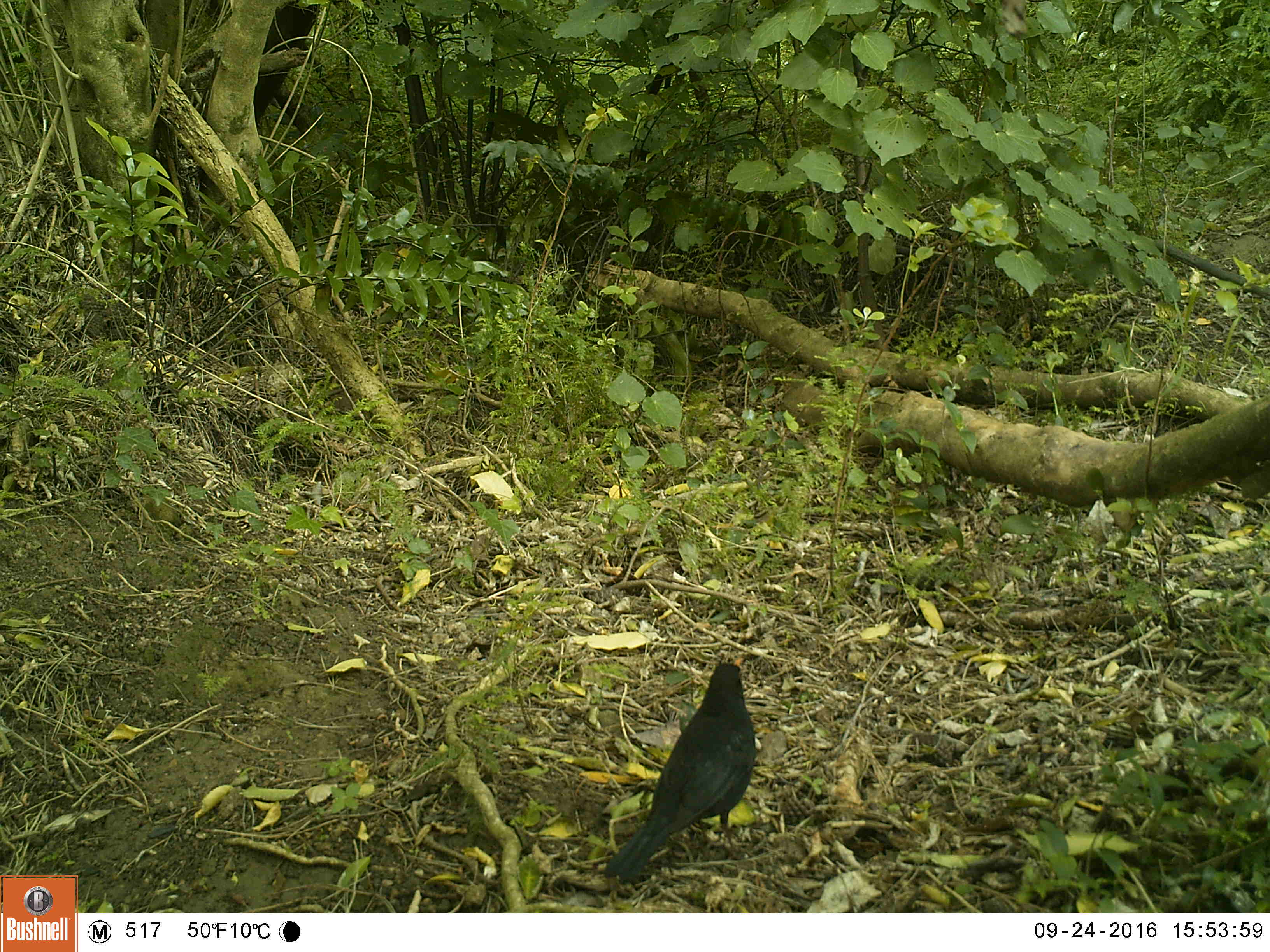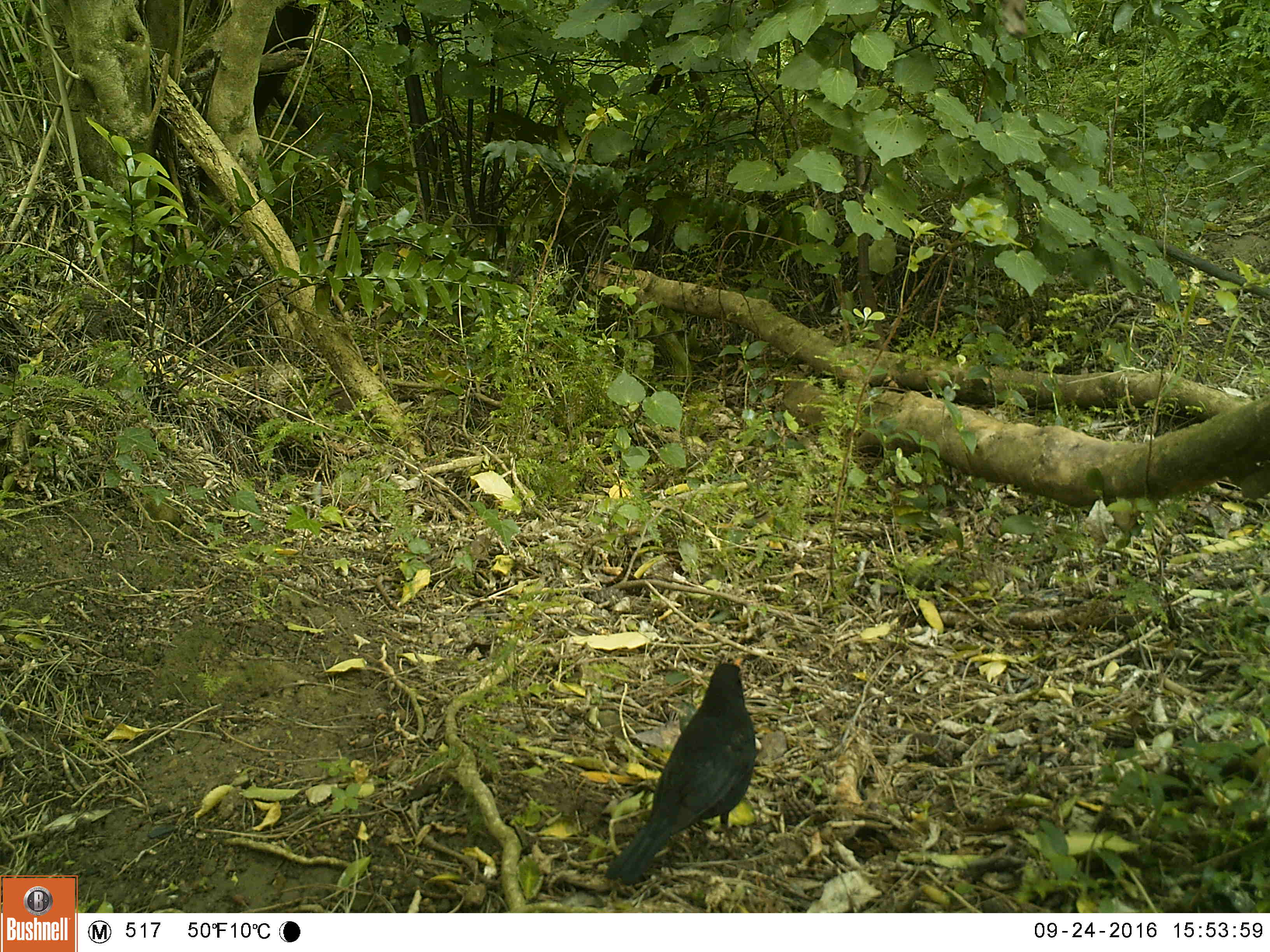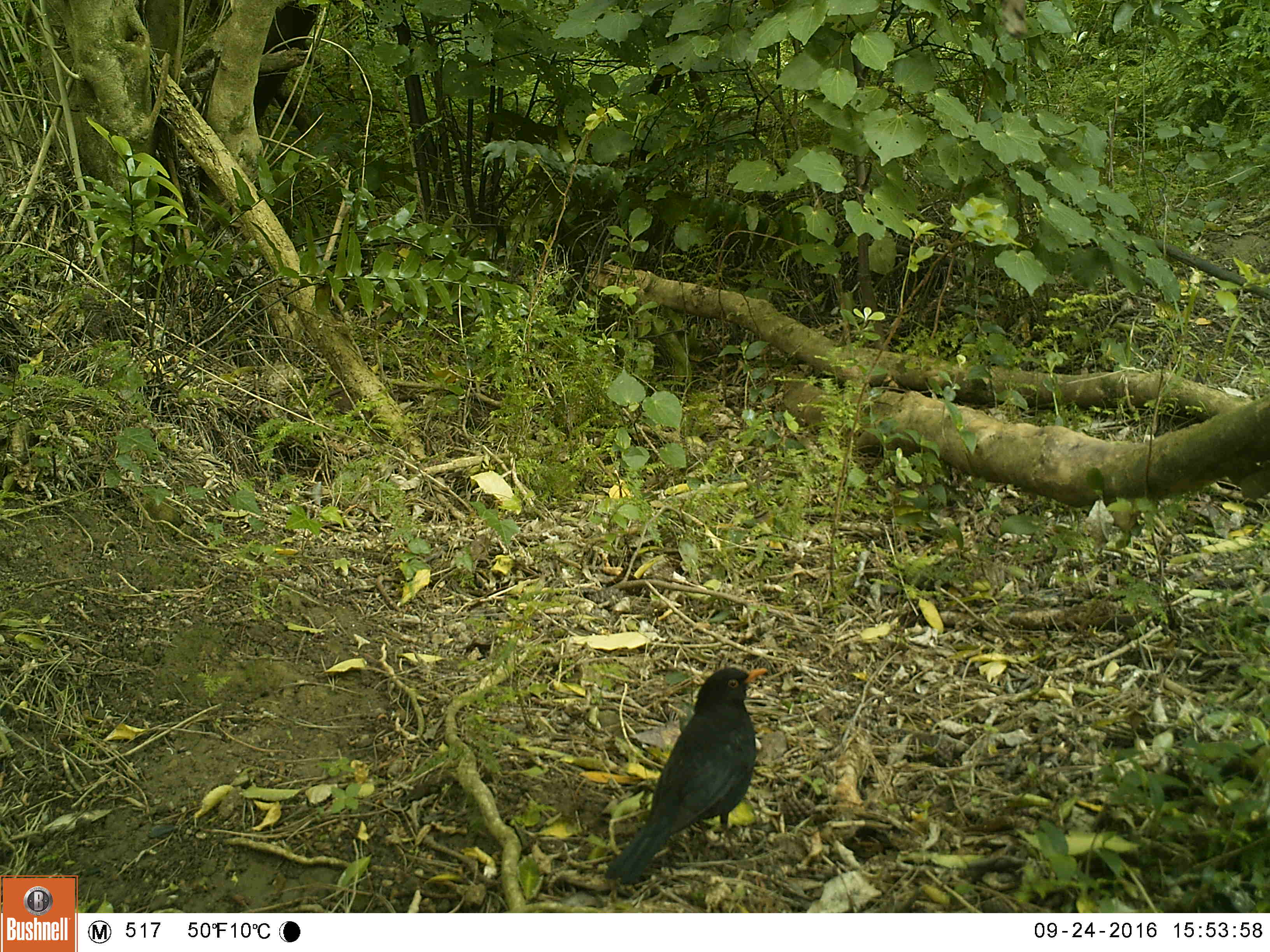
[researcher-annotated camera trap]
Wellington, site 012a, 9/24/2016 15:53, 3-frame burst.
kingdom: Animalia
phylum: Chordata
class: Aves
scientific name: Aves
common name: bird